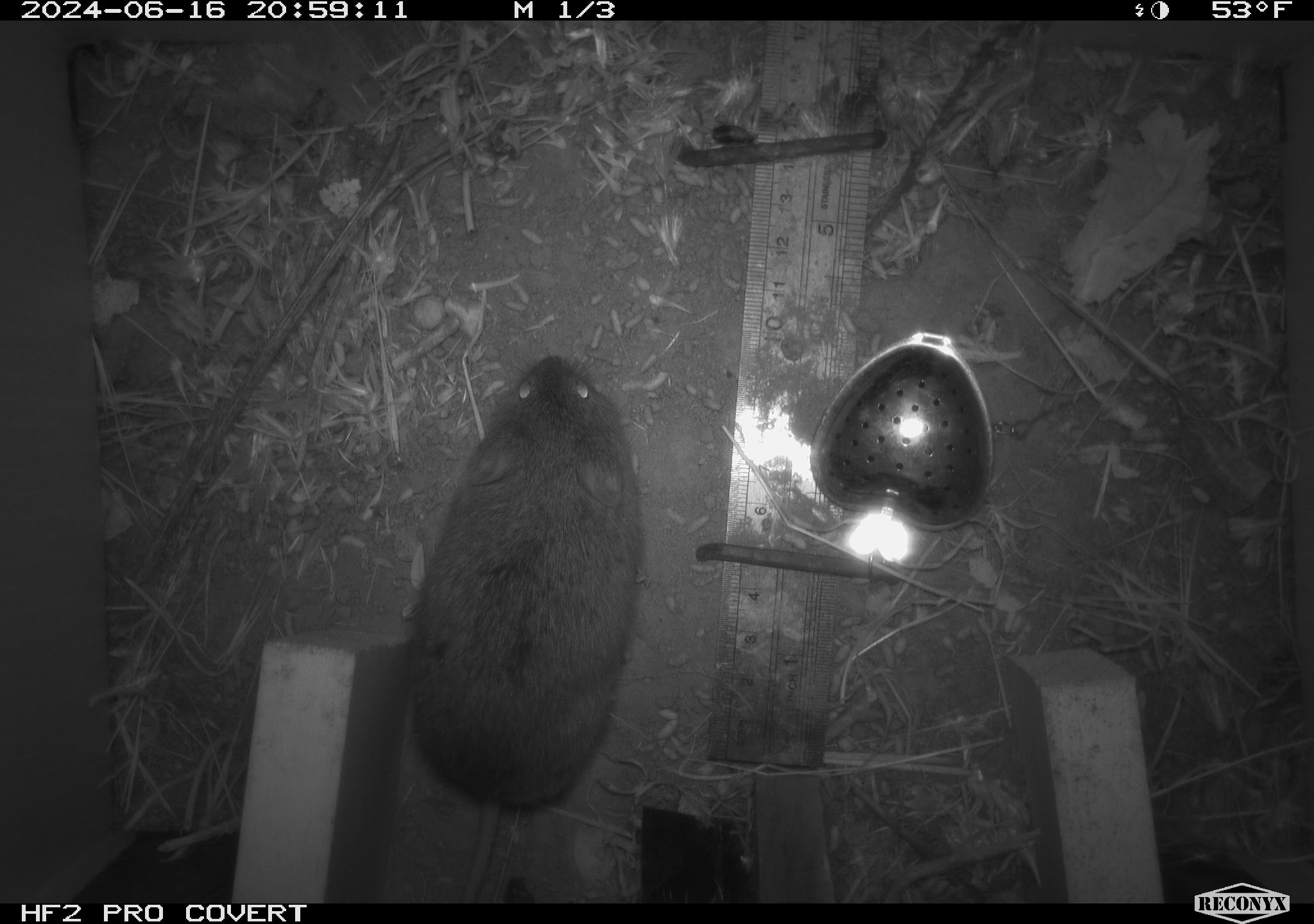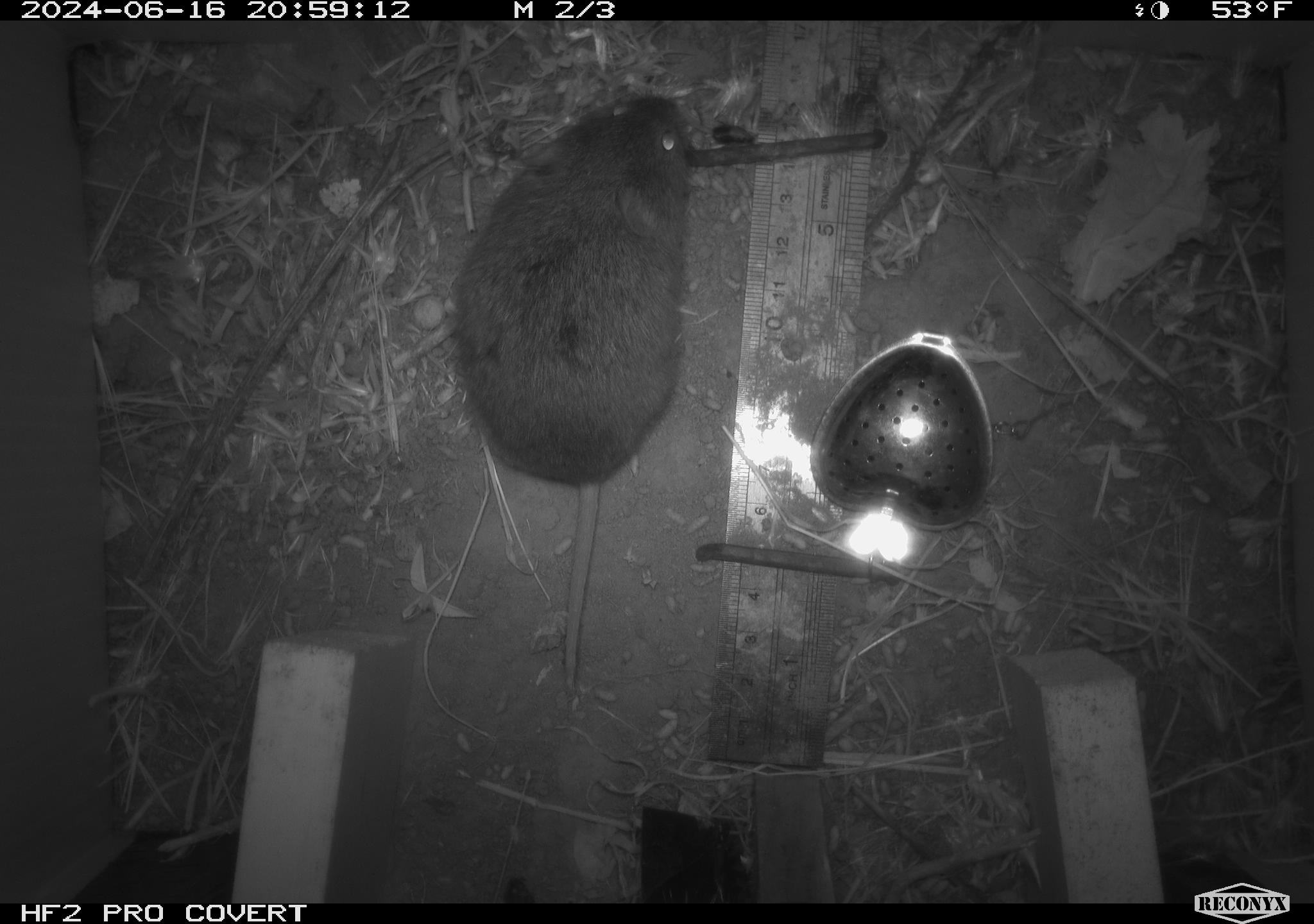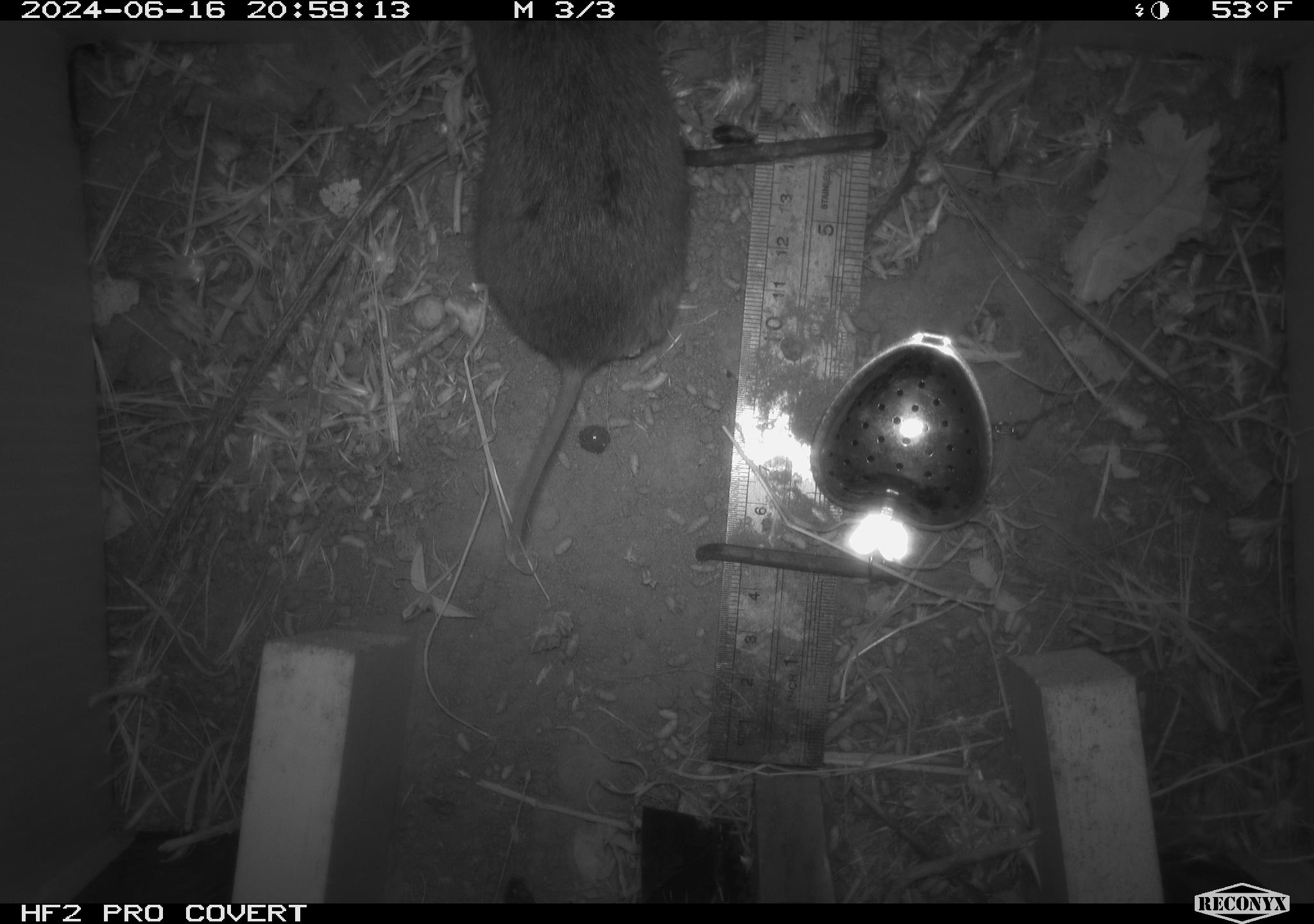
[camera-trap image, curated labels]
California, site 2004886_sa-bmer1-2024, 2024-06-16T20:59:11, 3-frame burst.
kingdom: Animalia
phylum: Chordata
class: Mammalia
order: Rodentia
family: Cricetidae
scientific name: Cricetidae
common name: hamsters, voles, lemmings, and allies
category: cricetidae family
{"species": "cricetidae family (hamsters, voles, lemmings, and allies) (Cricetidae)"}